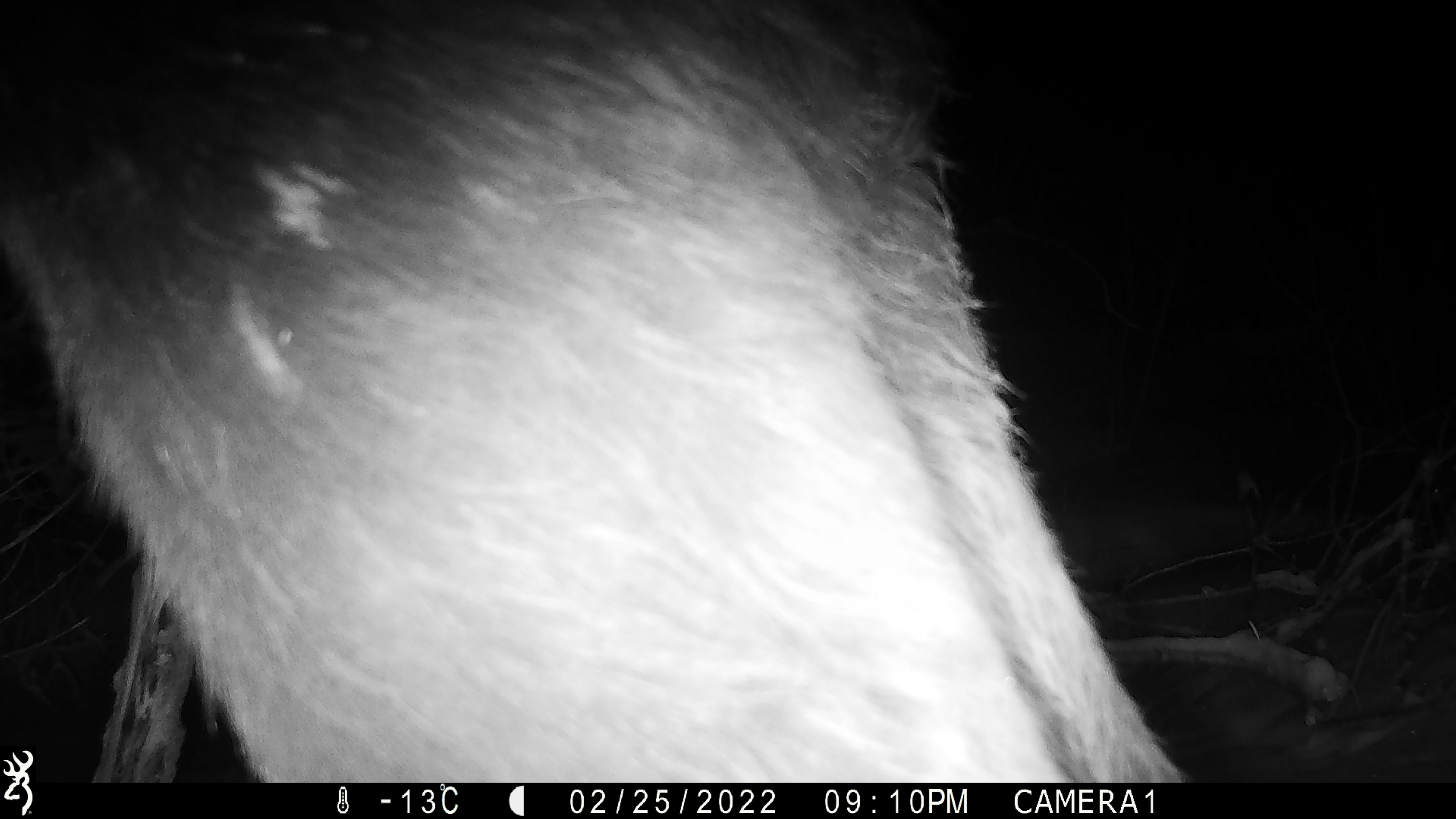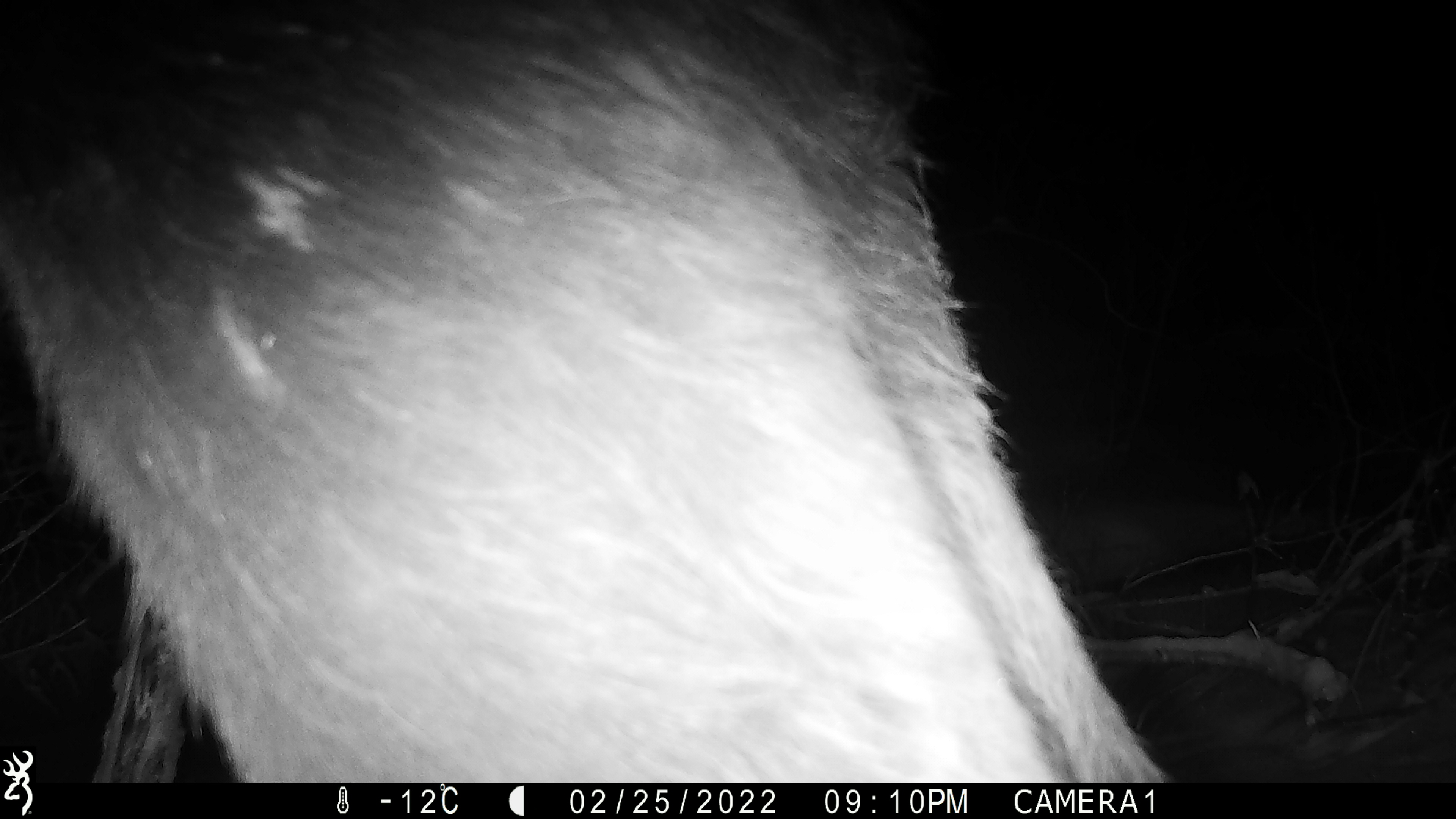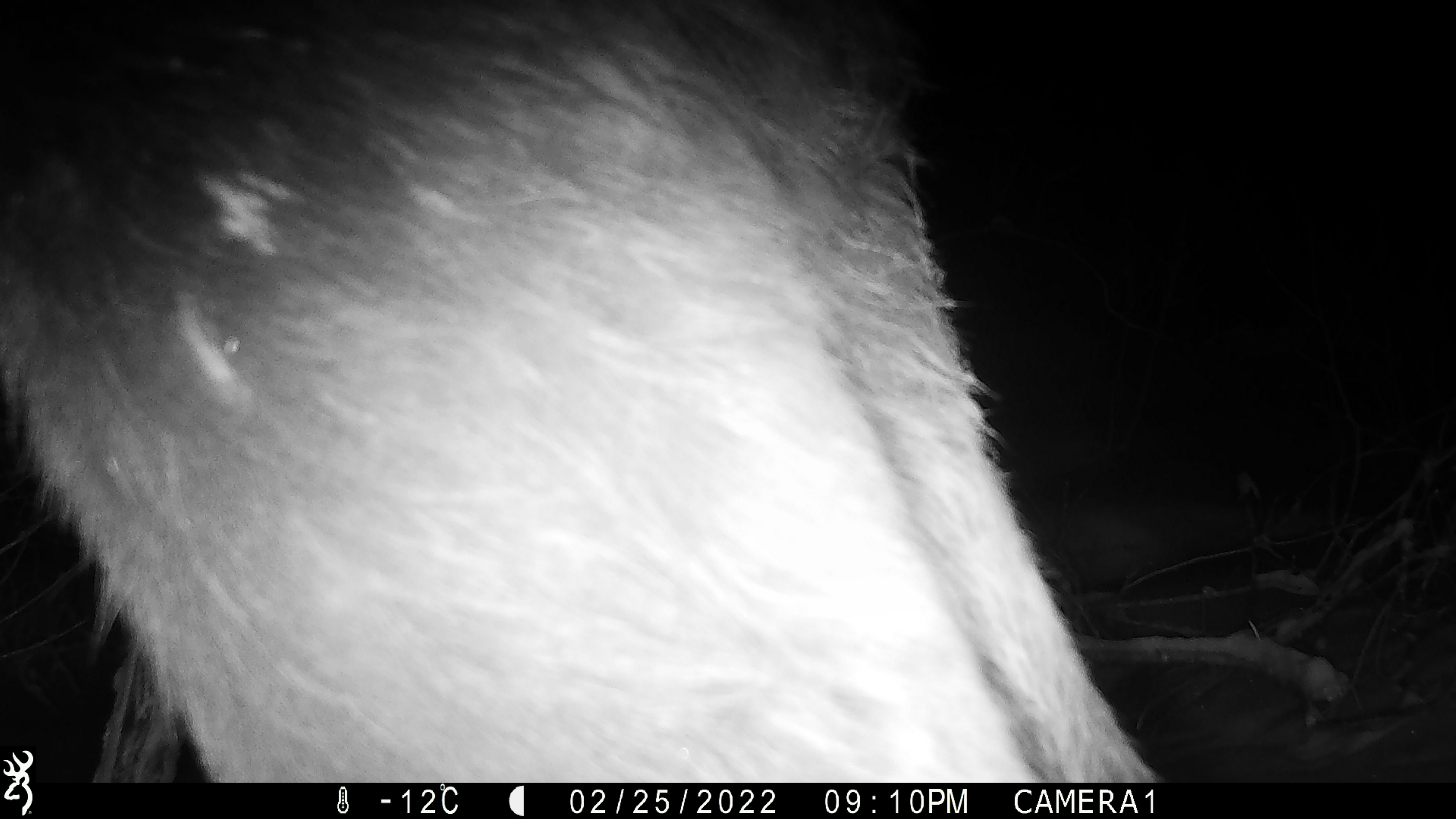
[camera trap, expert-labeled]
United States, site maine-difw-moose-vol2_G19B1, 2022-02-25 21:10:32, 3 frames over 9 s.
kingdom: Animalia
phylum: Chordata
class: Mammalia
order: Artiodactyla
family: Cervidae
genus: Alces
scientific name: Alces alces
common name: moose